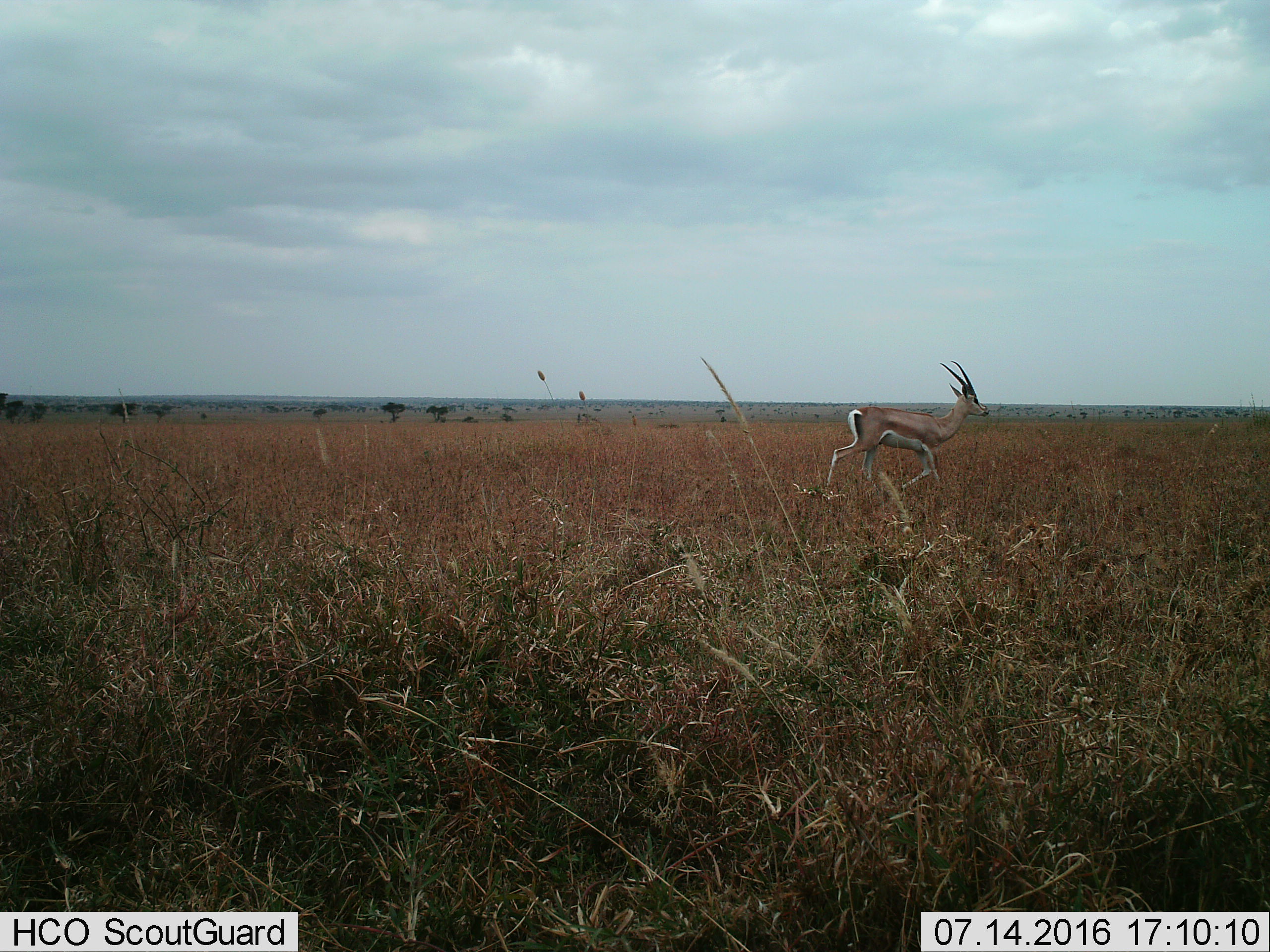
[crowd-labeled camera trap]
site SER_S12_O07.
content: unidentified animal